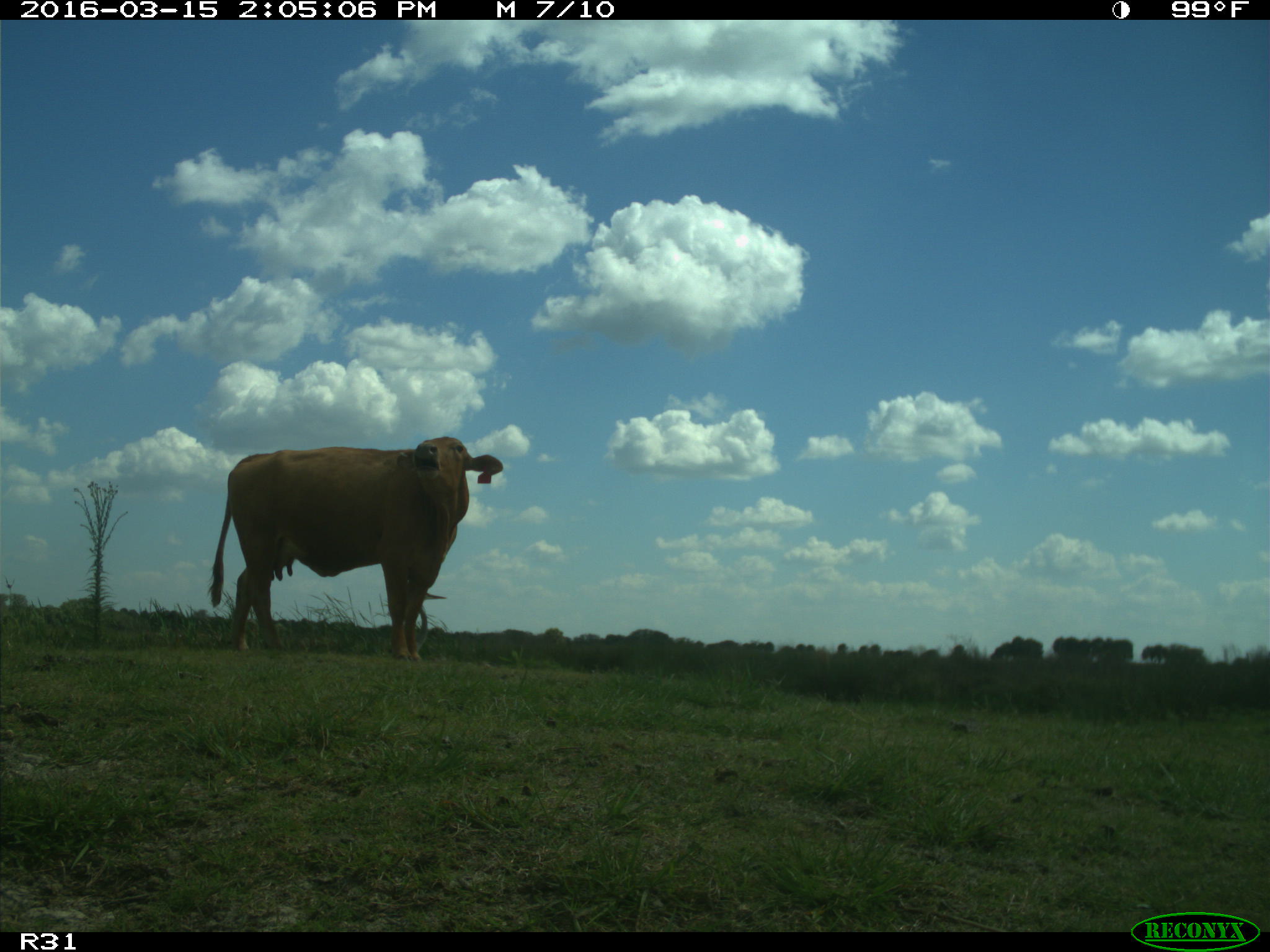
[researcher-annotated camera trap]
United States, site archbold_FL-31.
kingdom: Animalia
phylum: Chordata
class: Mammalia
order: Artiodactyla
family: Bovidae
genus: Bos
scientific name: Bos taurus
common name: domestic cow